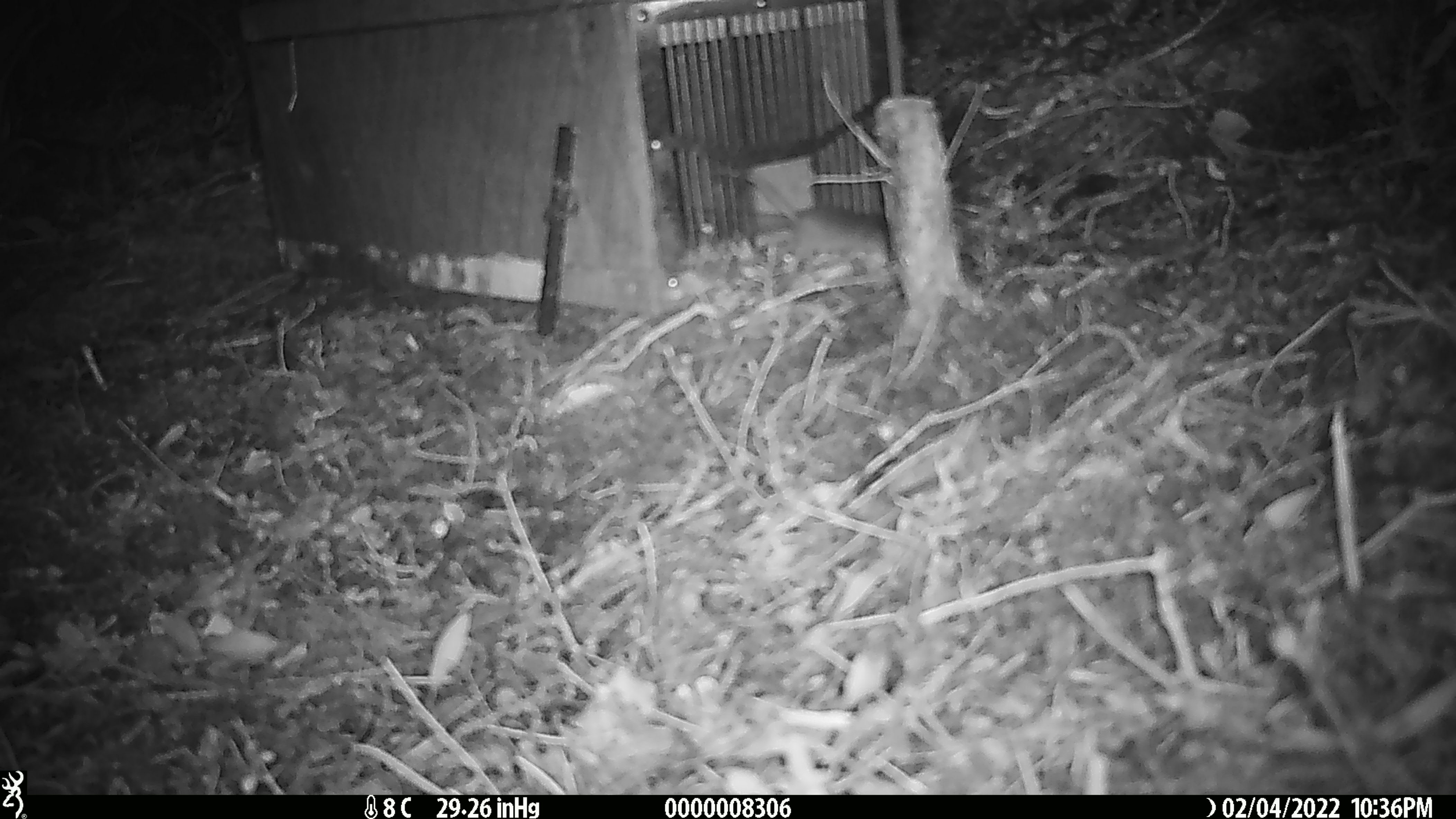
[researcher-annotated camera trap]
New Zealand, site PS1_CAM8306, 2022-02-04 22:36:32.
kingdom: Animalia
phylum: Chordata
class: Mammalia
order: Rodentia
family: Muridae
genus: Mus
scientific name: Mus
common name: mouse